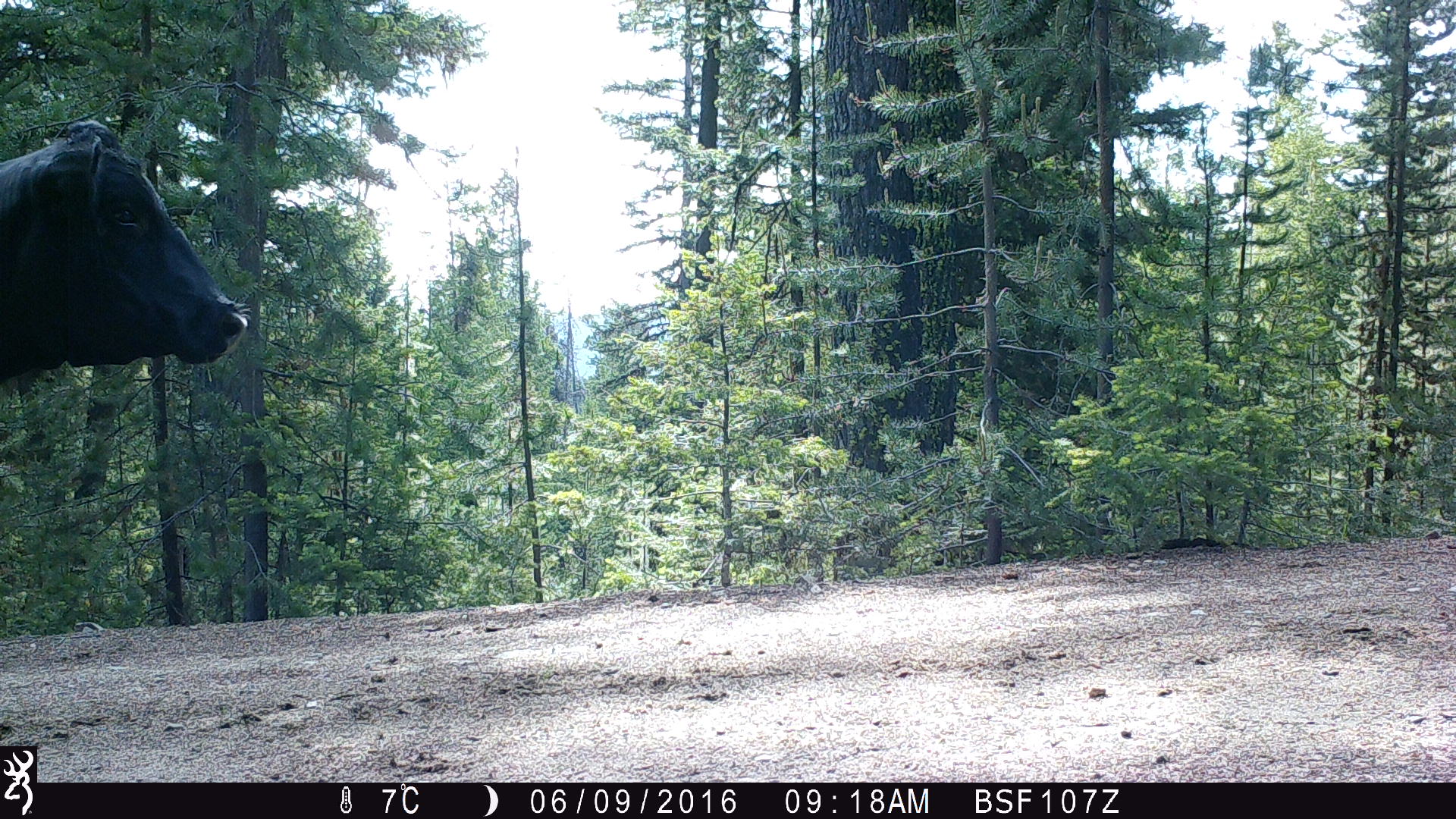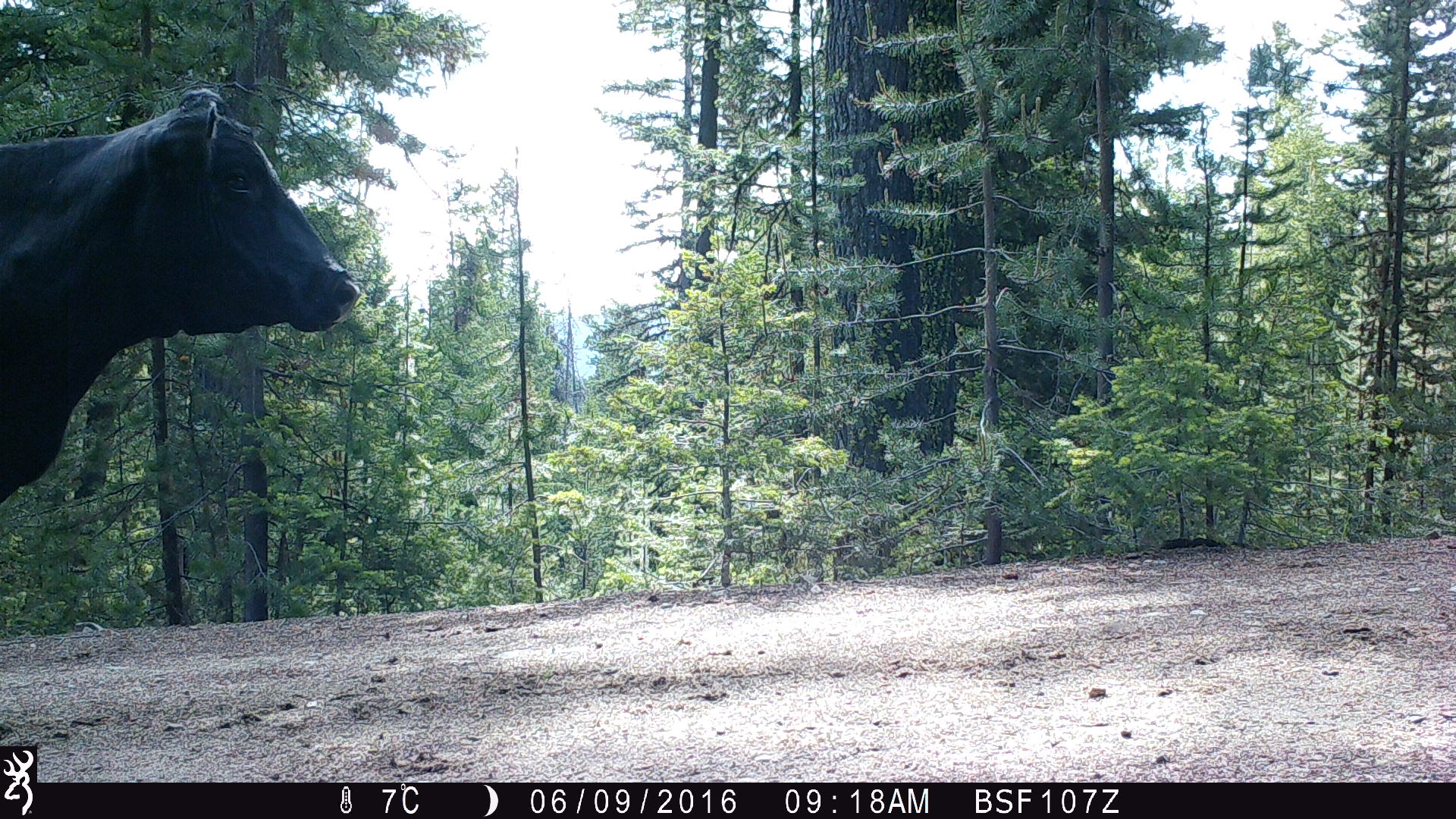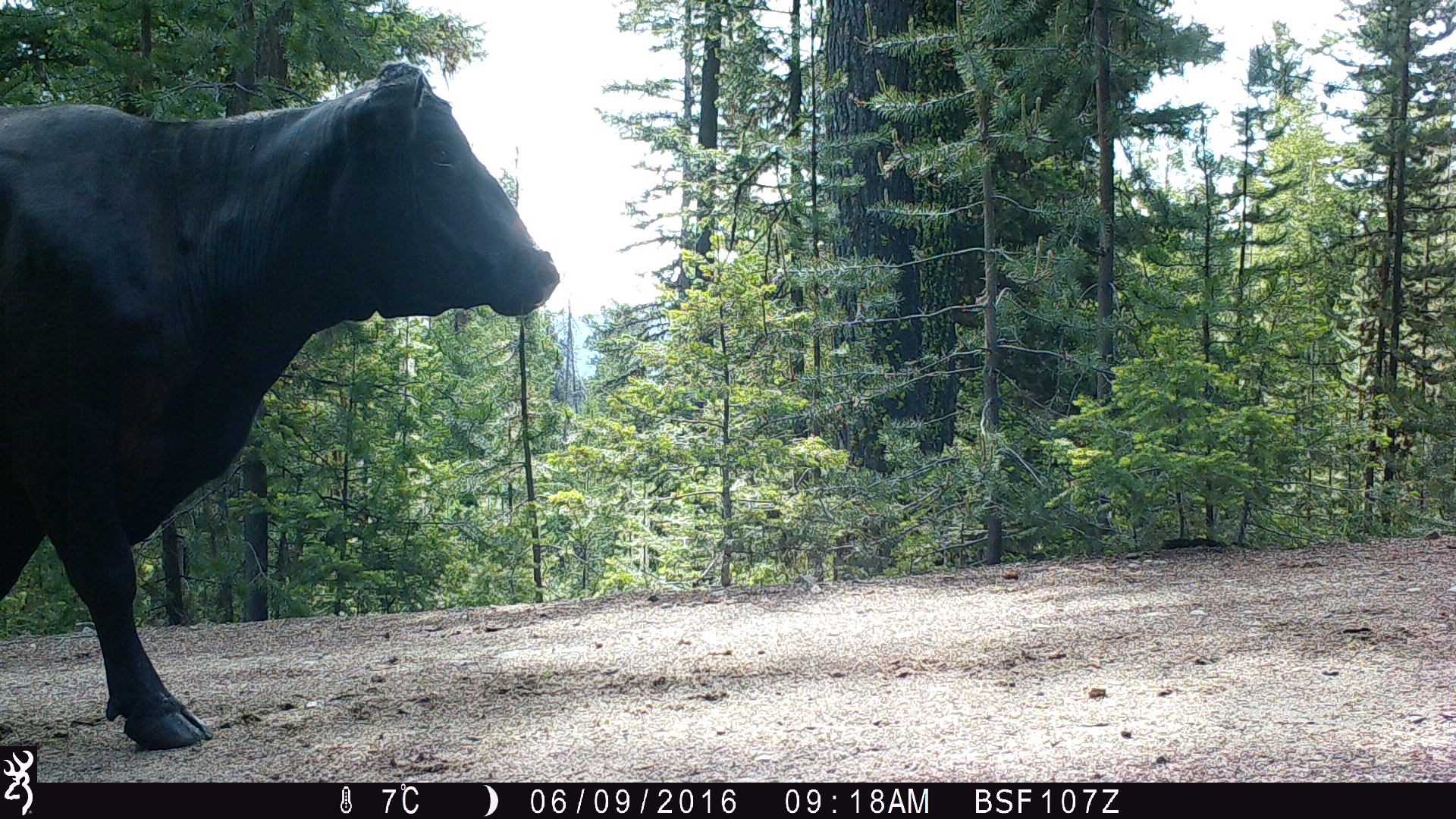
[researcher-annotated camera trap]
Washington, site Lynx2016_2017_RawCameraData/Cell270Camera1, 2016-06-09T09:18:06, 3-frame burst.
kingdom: Animalia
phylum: Chordata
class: Mammalia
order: Artiodactyla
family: Bovidae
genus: Bos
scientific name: Bos taurus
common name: domestic cattle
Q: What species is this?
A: Domestic cattle (Bos taurus).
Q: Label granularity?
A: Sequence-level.